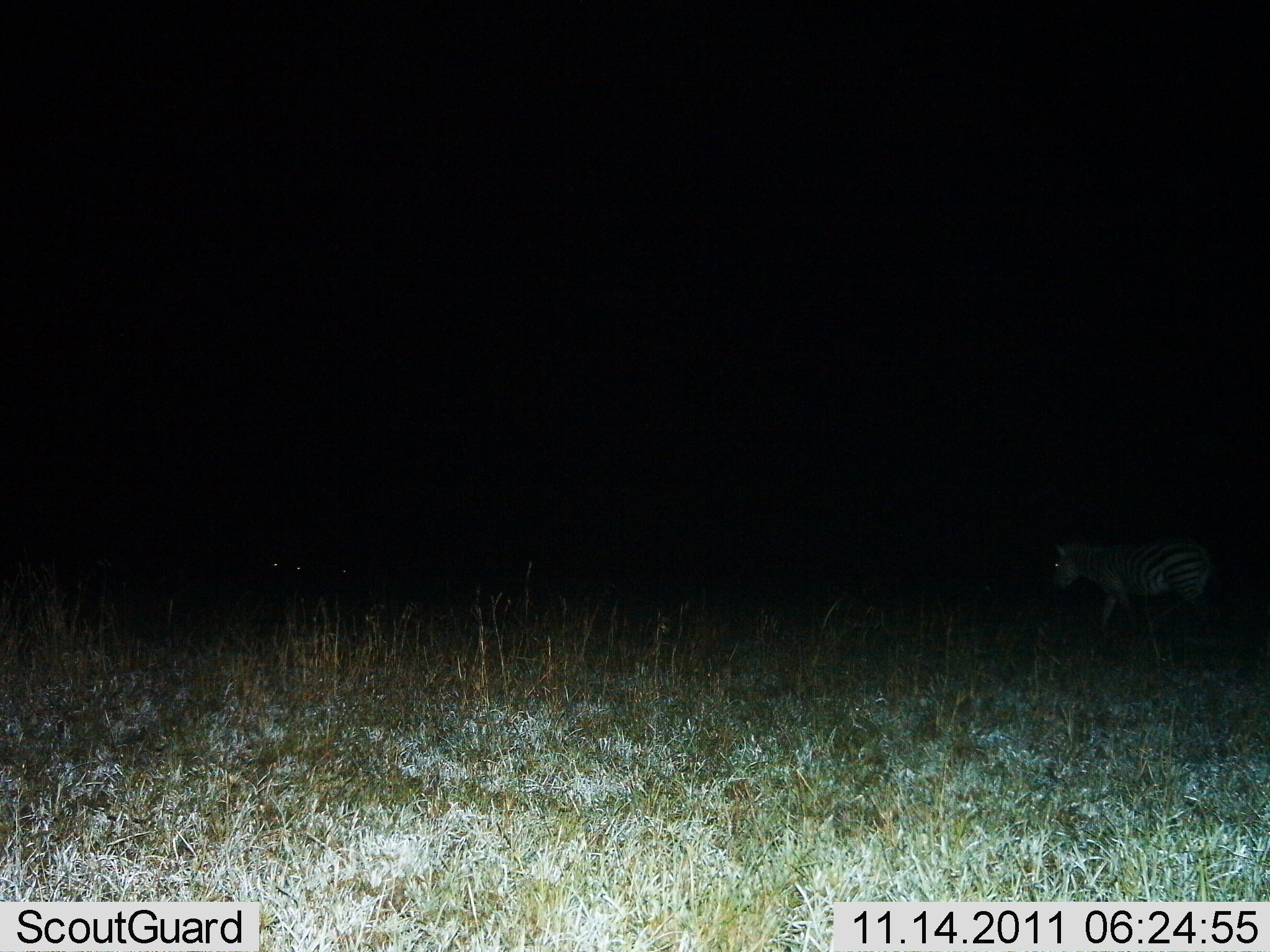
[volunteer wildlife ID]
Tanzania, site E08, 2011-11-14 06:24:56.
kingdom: Animalia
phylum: Chordata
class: Mammalia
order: Perissodactyla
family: Equidae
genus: Equus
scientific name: Equus quagga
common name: plains zebra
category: zebra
Zebra (plains zebra) (Equus quagga), count 1. Behavior (volunteer vote fractions): standing 33%, resting 0%, moving 67%, interacting 0%. Young present (vote fraction): 0%. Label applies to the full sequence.